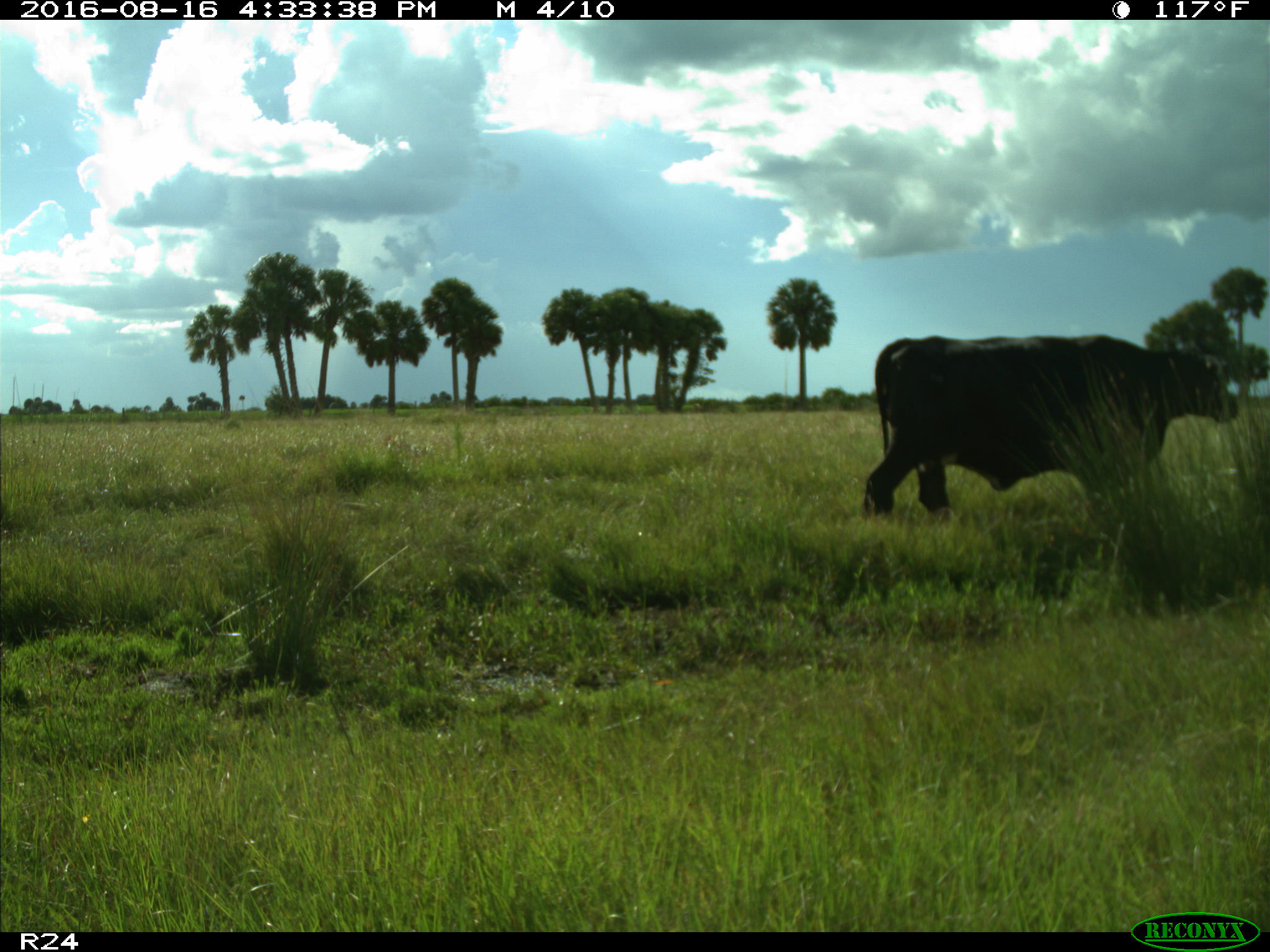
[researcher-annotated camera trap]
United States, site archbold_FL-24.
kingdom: Animalia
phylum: Chordata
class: Mammalia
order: Artiodactyla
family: Bovidae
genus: Bos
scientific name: Bos taurus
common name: domestic cow